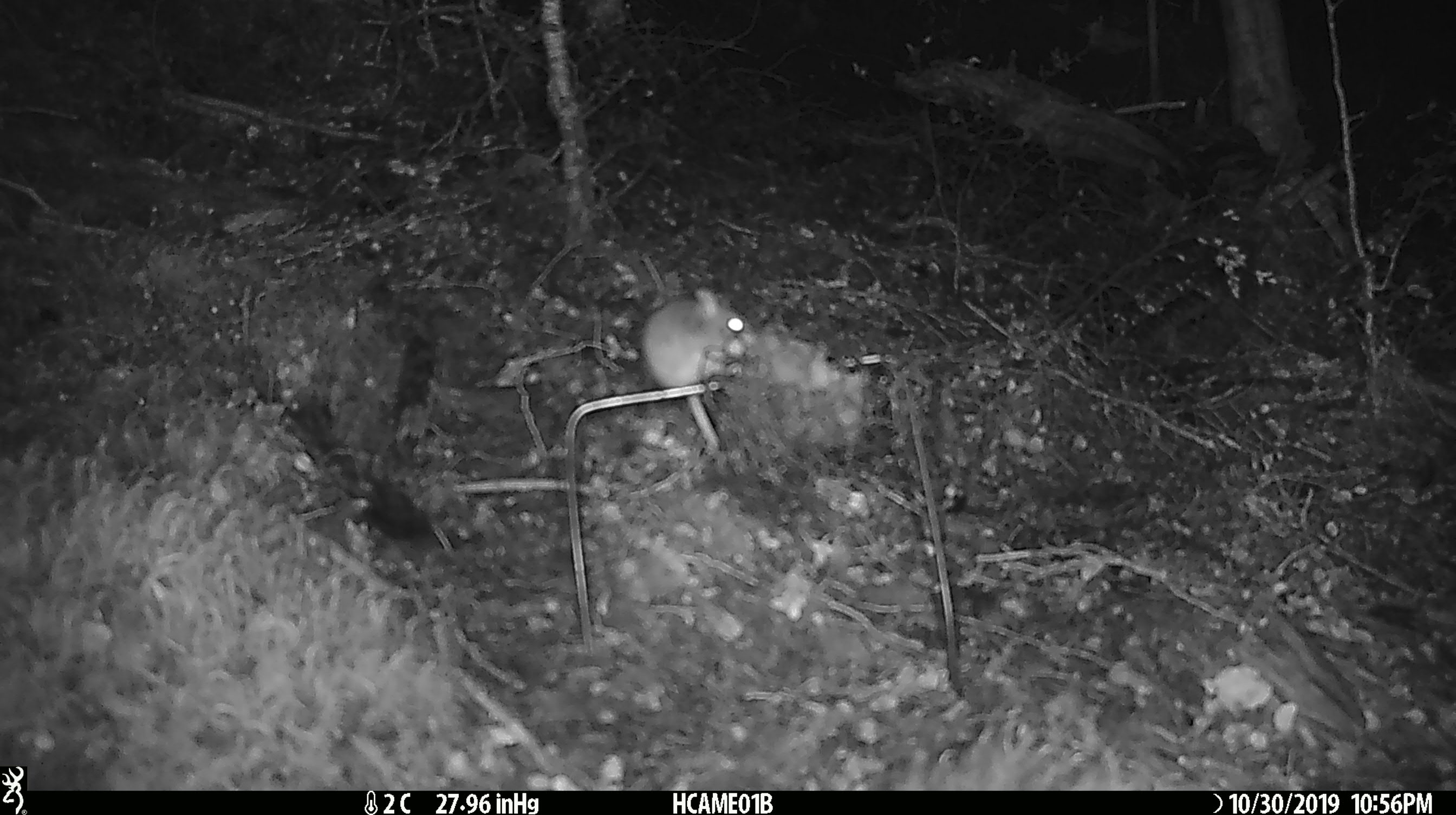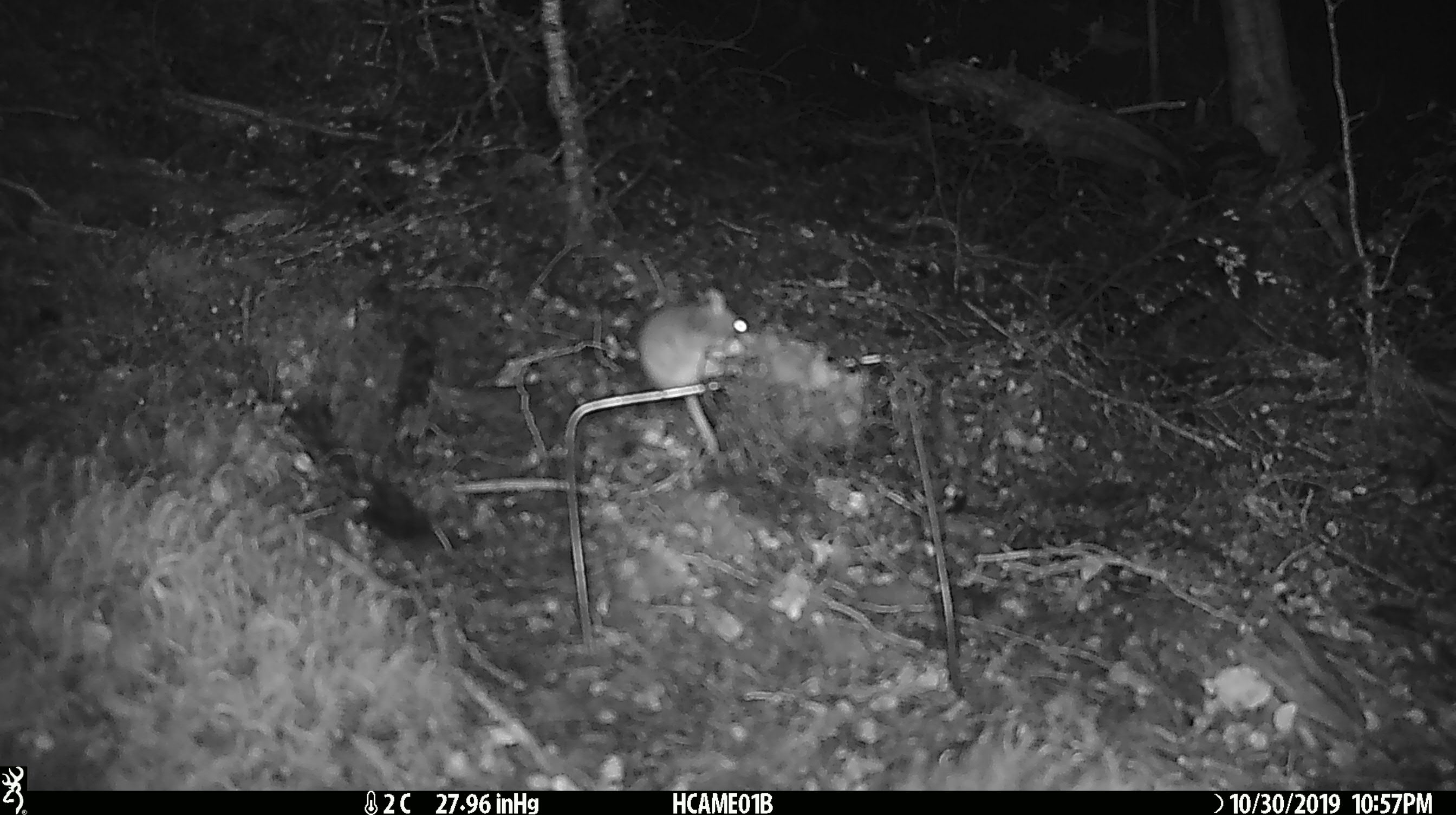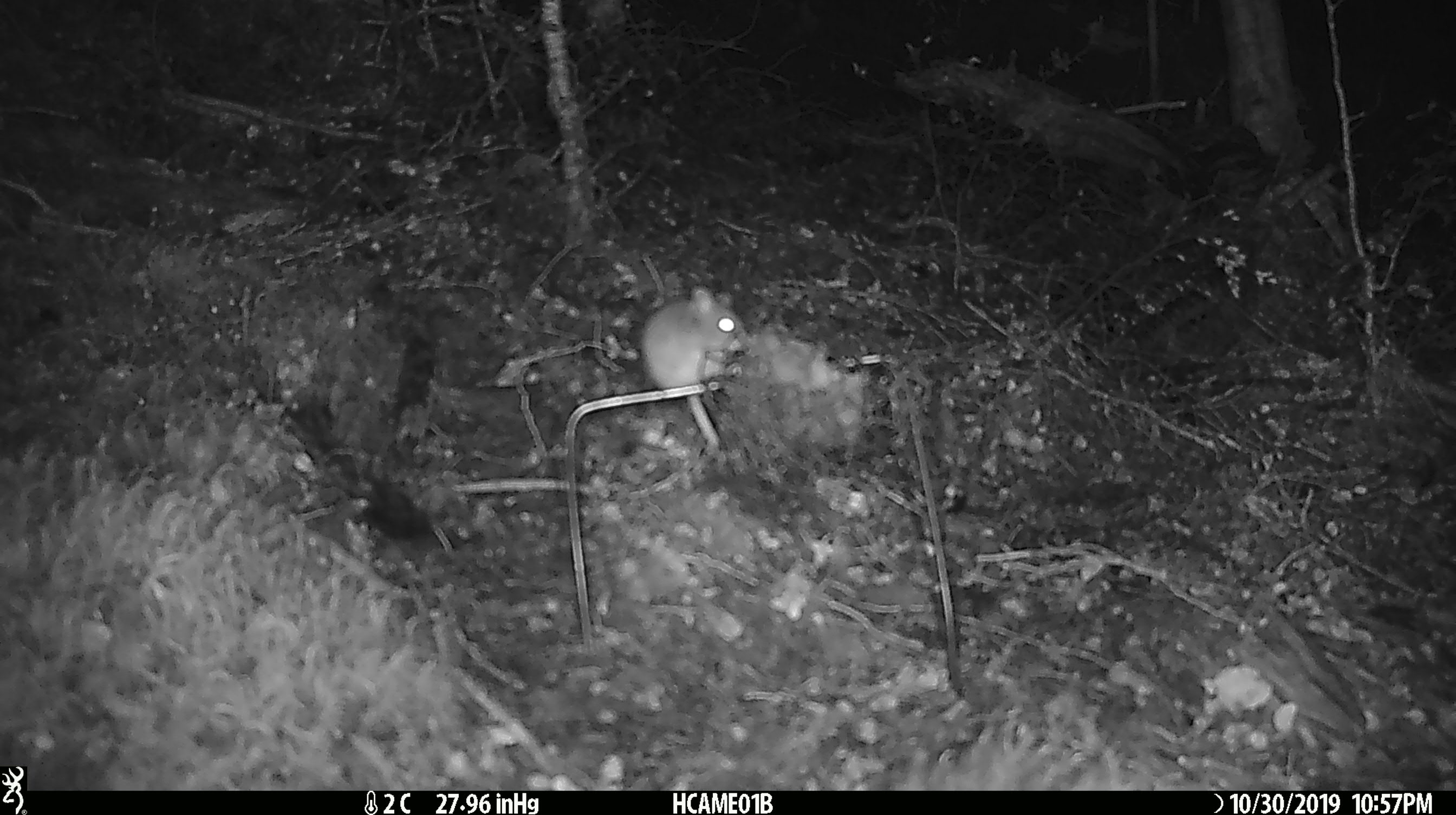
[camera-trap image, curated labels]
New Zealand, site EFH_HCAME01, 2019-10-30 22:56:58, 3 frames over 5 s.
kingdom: Animalia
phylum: Chordata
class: Mammalia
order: Rodentia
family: Muridae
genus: Mus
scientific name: Mus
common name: mouse